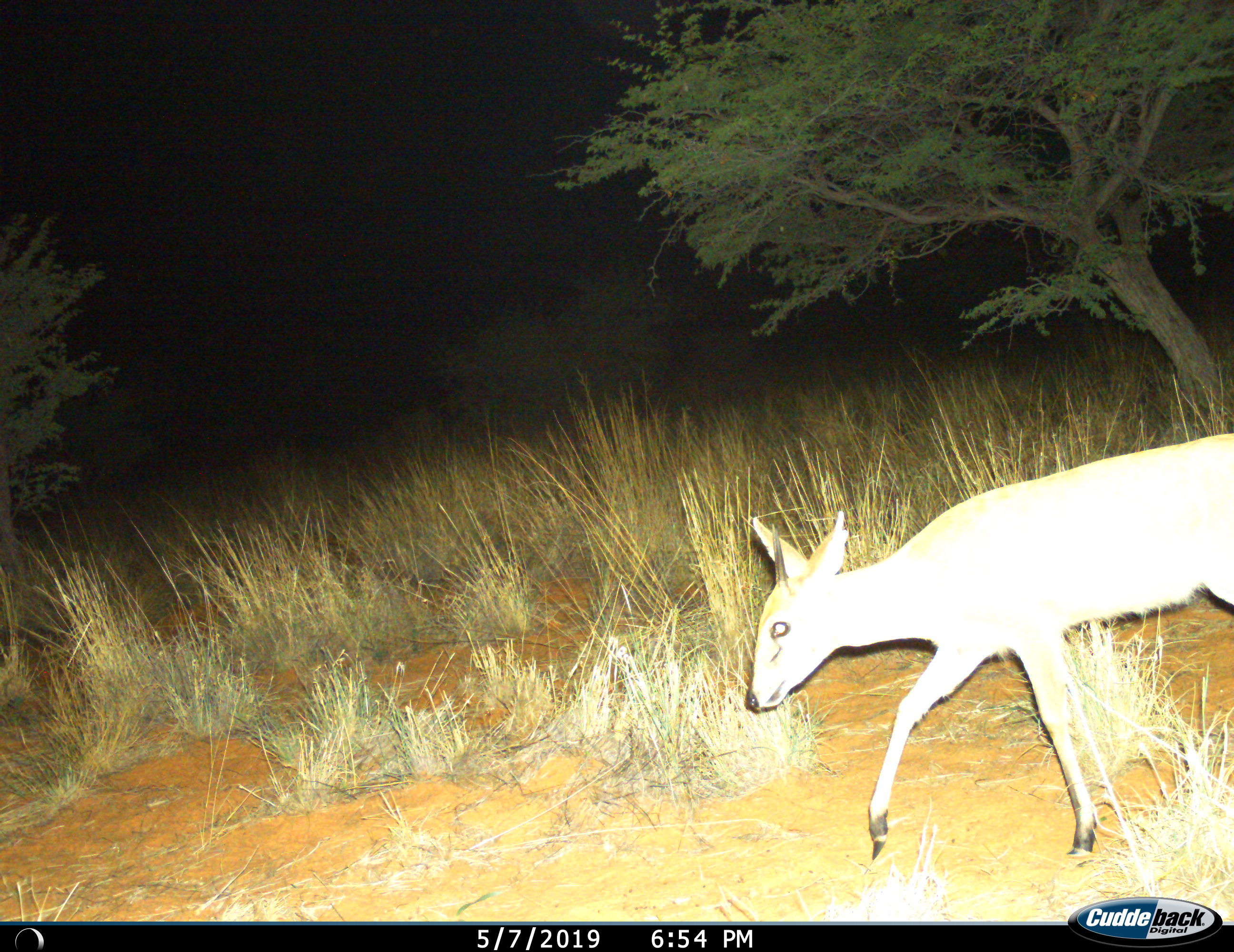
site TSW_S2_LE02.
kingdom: Animalia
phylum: Chordata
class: Mammalia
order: Artiodactyla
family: Bovidae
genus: Sylvicapra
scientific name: Sylvicapra grimmia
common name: common duiker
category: duikercommongrey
Duikercommongrey (common duiker) (Sylvicapra grimmia), count 1. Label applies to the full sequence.